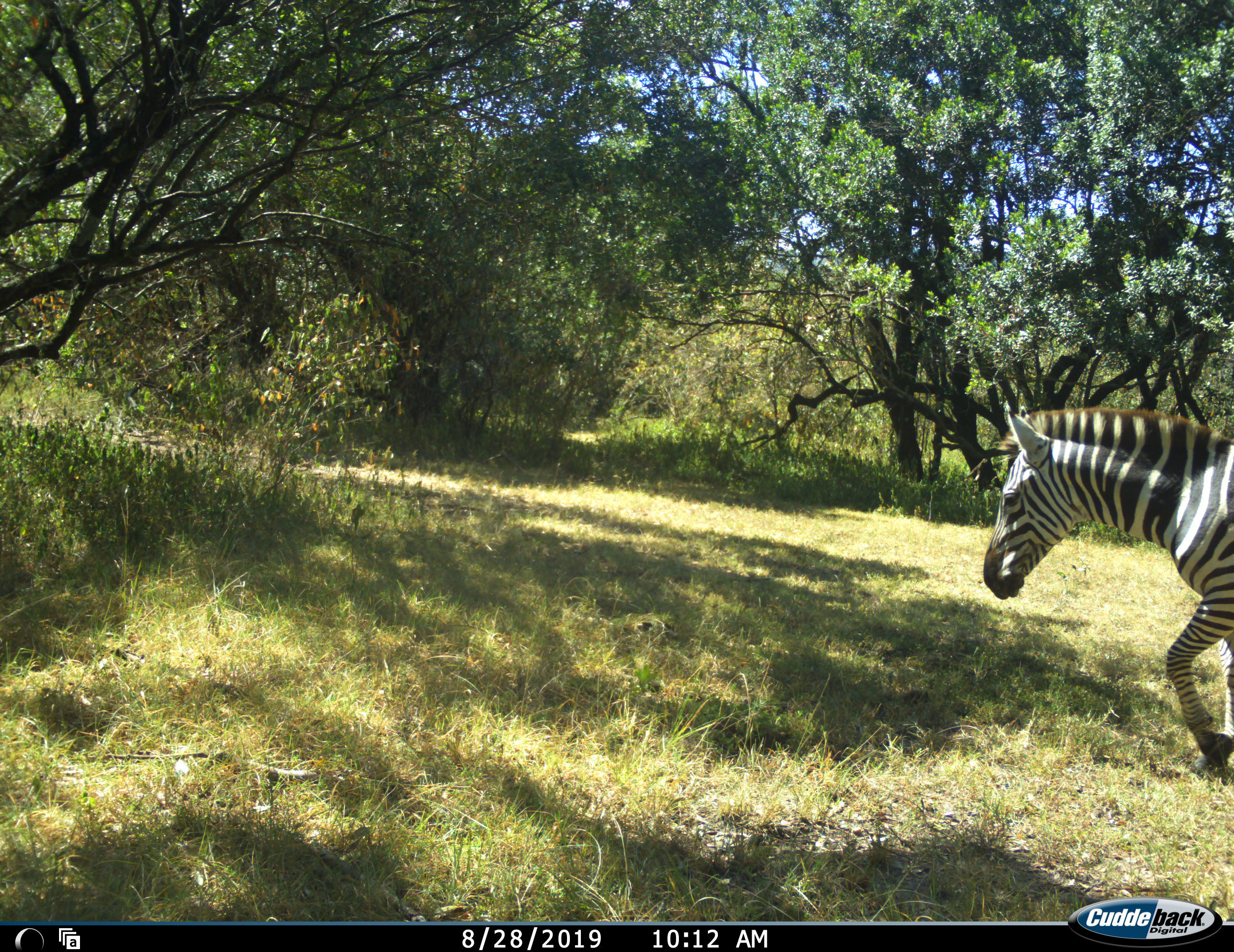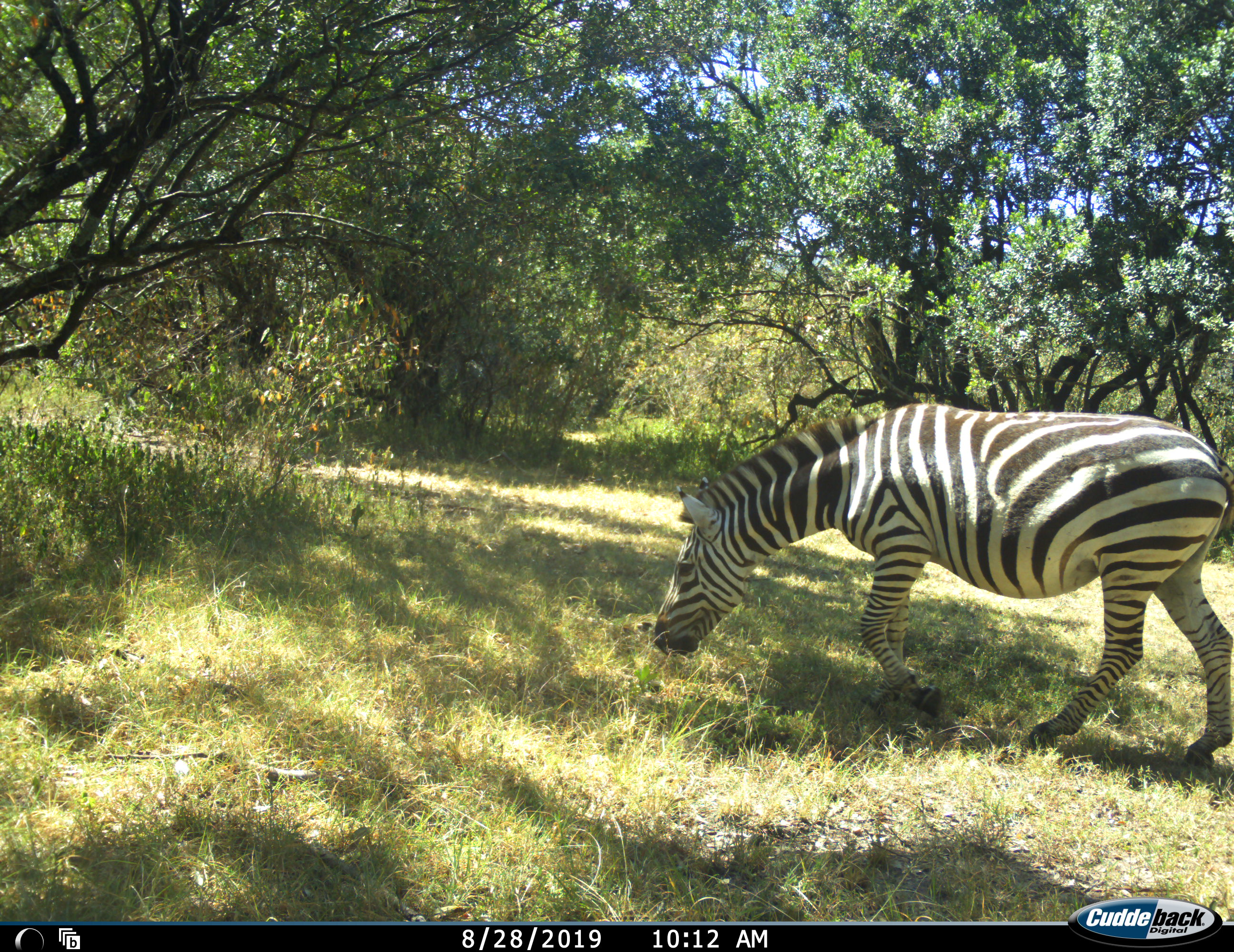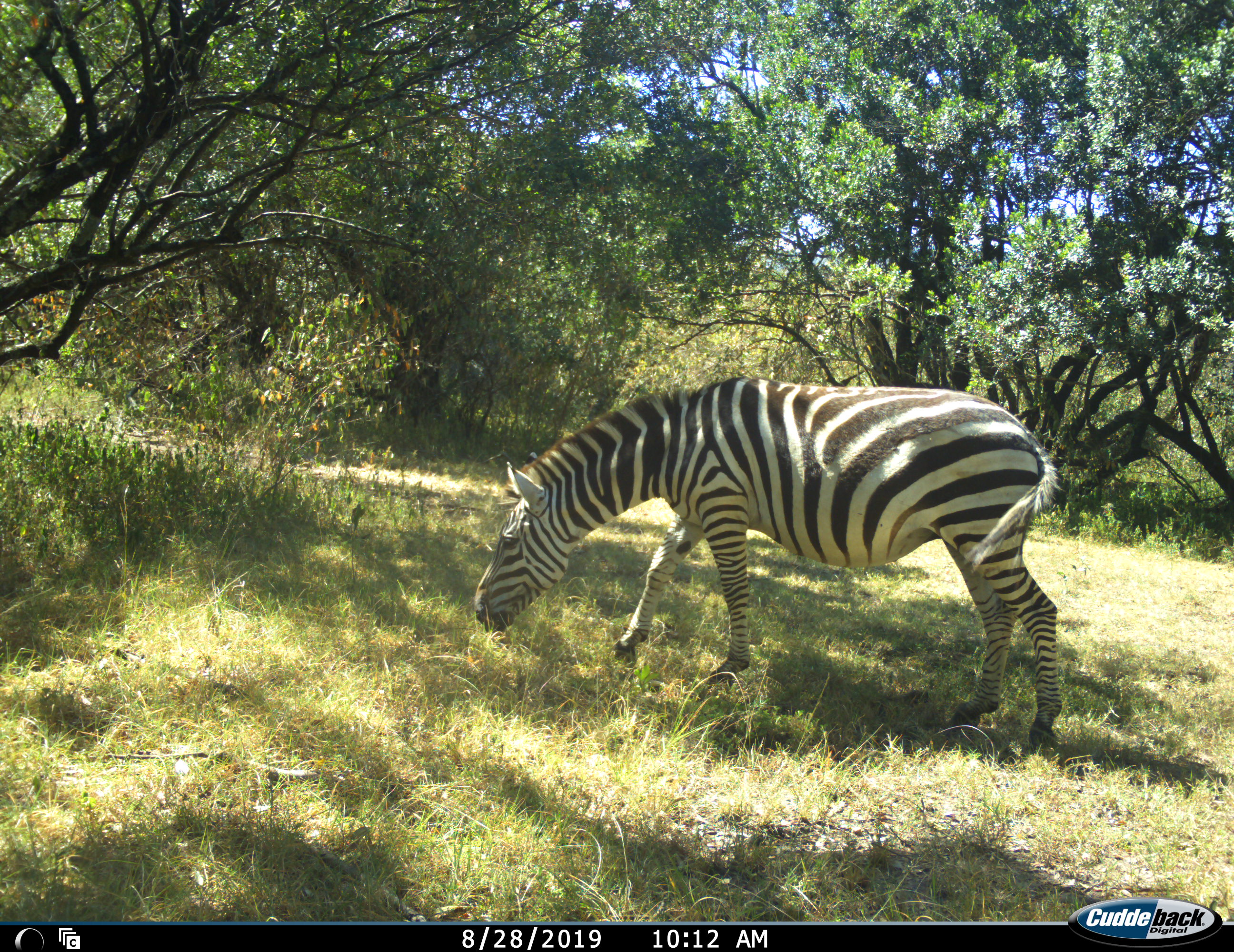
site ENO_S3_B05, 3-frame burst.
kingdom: Animalia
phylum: Chordata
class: Mammalia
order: Perissodactyla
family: Equidae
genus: Equus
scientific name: Equus quagga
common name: plains zebra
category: zebraplains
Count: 1.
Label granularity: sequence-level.